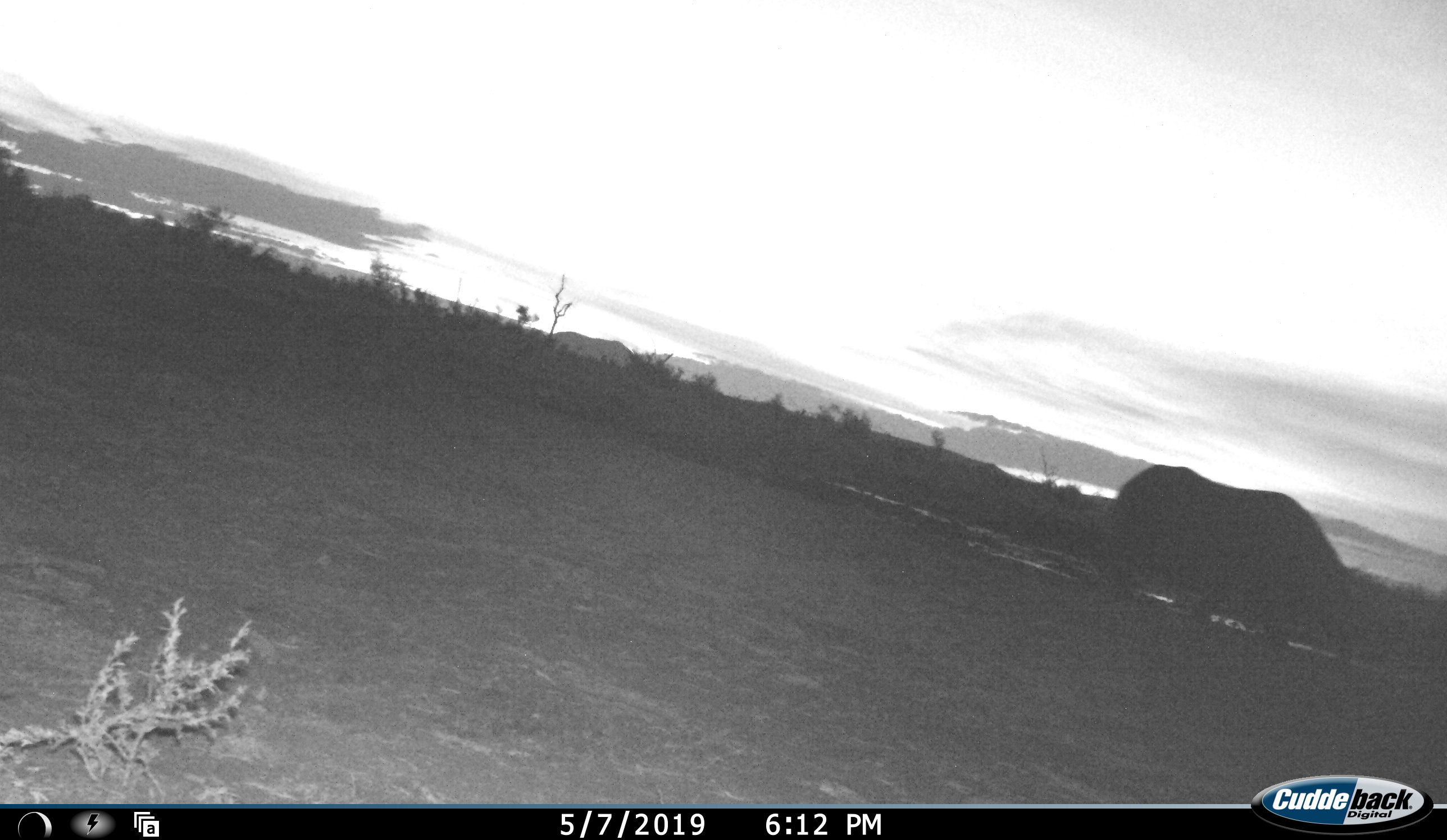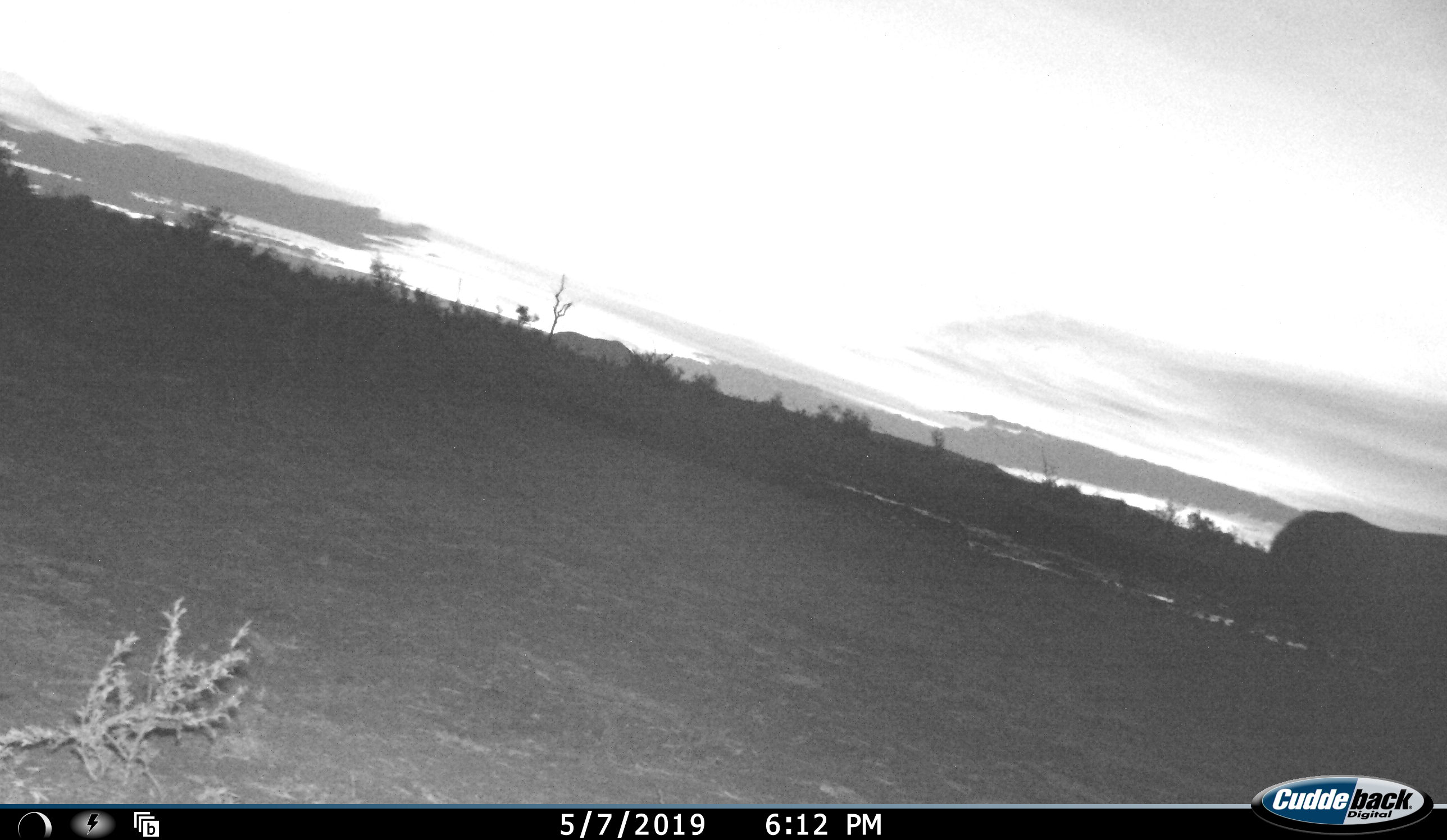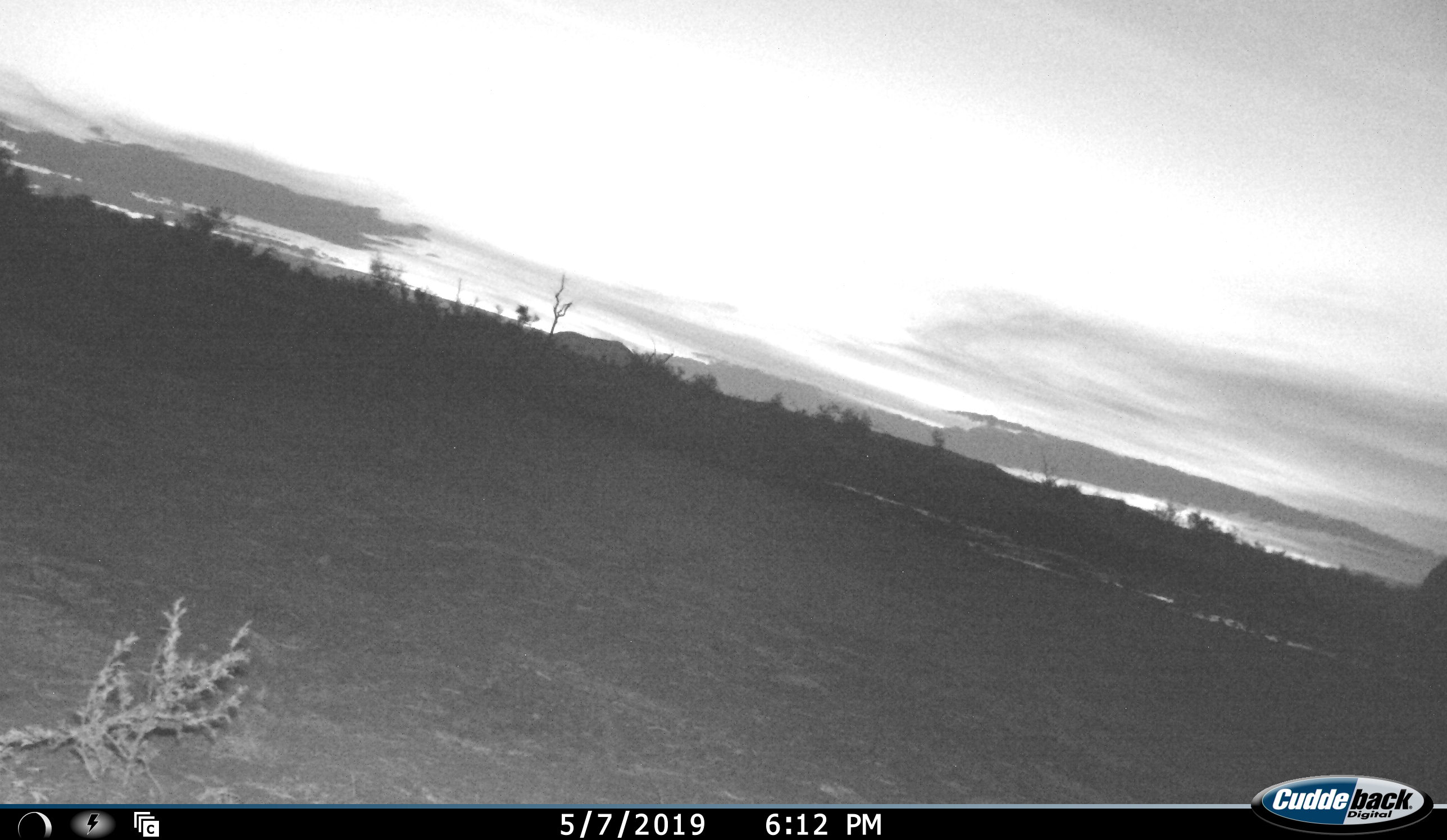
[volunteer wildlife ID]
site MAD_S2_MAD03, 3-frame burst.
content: unidentified animal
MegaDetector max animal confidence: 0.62